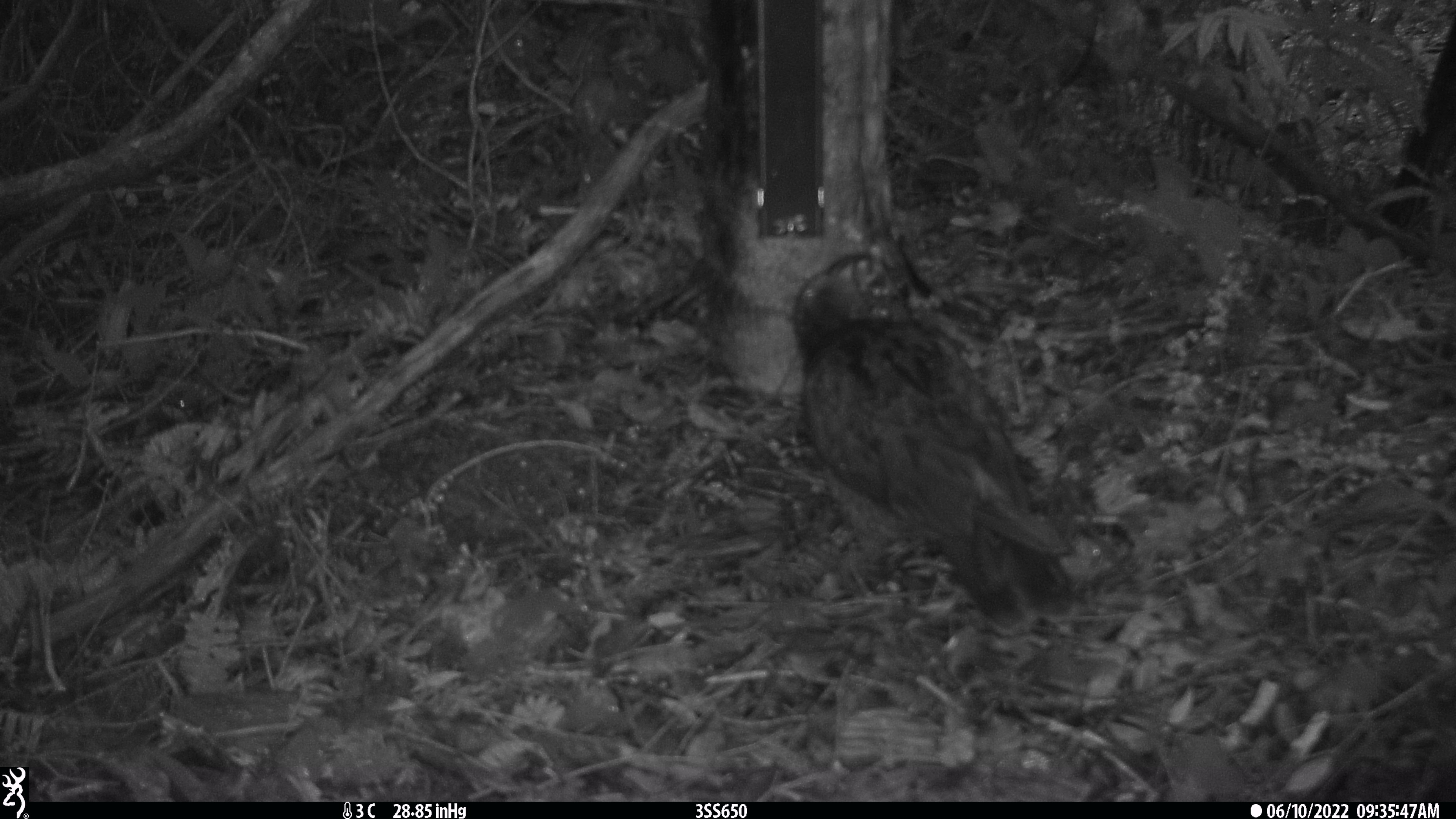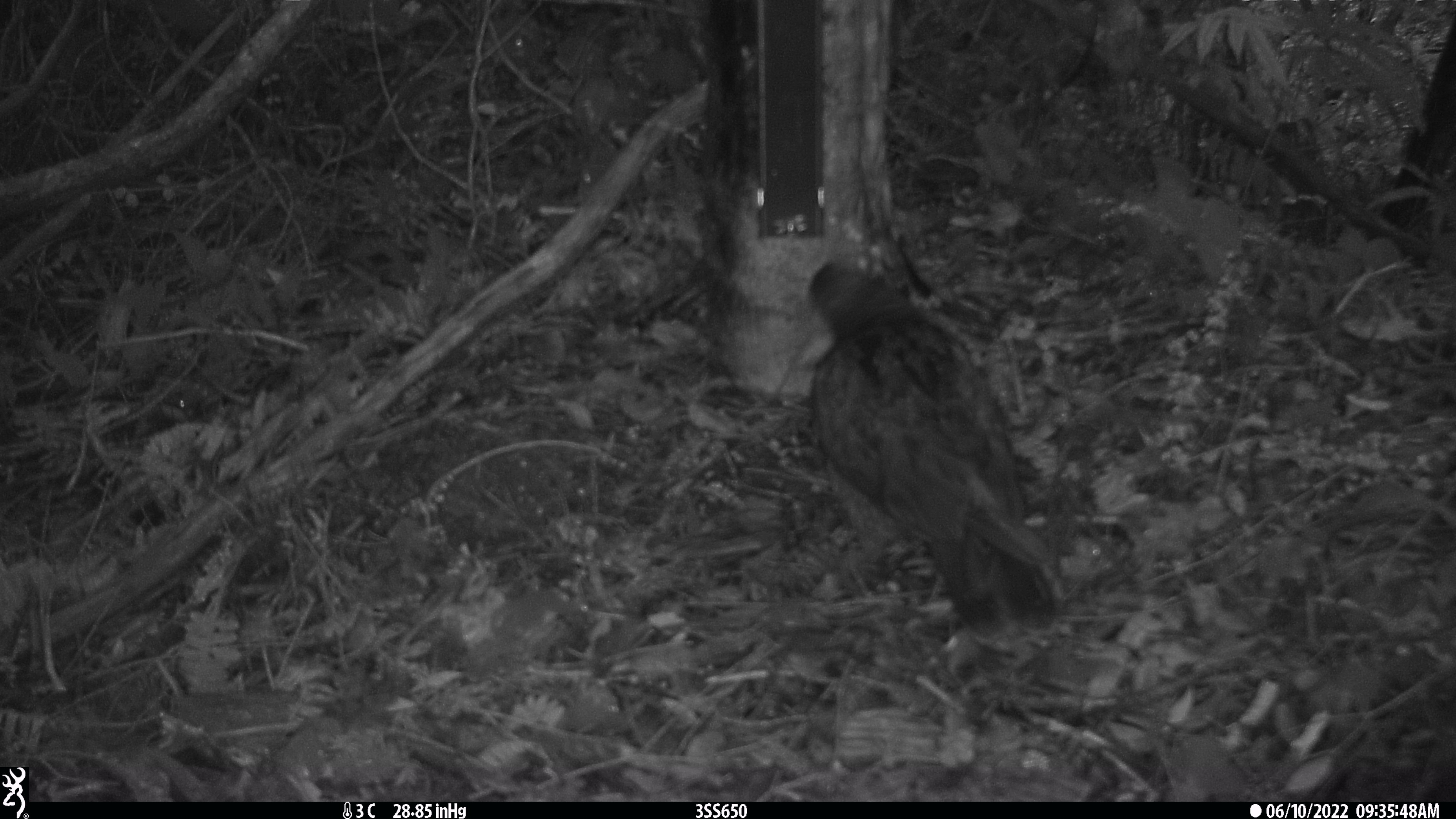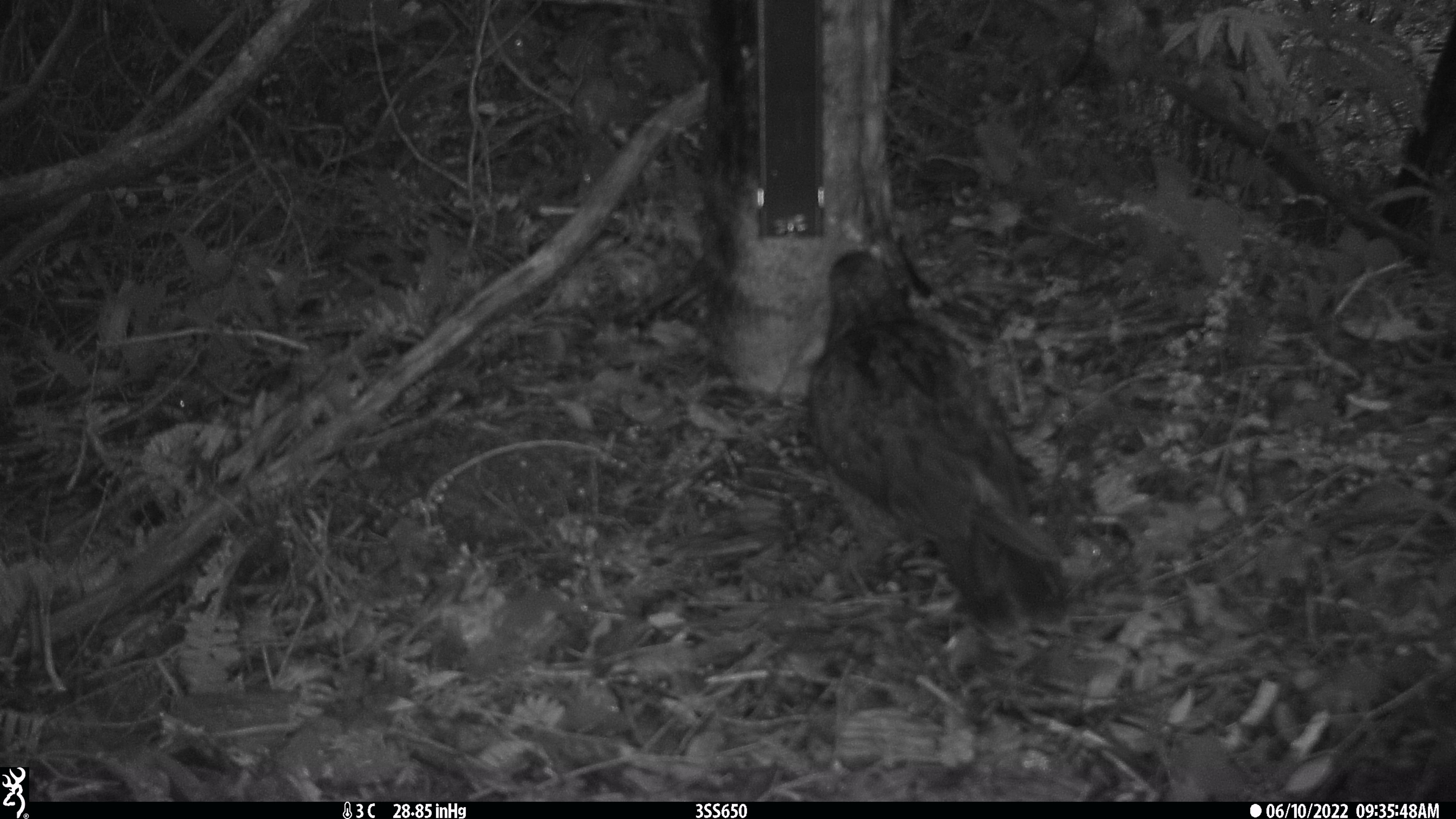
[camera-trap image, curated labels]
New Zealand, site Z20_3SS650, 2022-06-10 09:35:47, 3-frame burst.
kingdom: Animalia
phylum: Chordata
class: Aves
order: Psittaciformes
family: Strigopidae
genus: Nestor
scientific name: Nestor notabilis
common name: kea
Kea (Nestor notabilis).